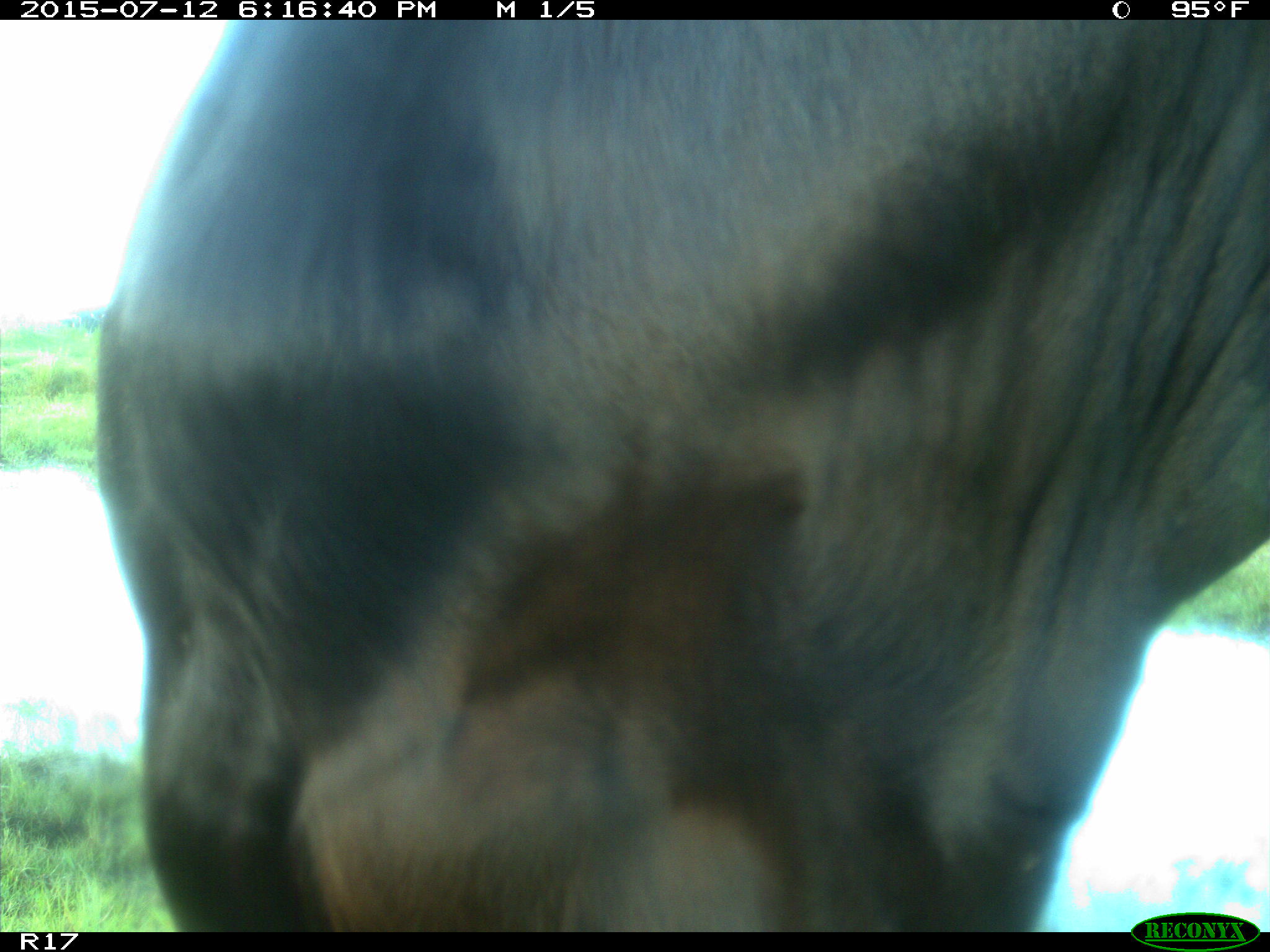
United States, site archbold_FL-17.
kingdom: Animalia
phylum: Chordata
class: Mammalia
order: Artiodactyla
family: Bovidae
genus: Bos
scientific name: Bos taurus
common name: domestic cow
Bos taurus (domestic cow).